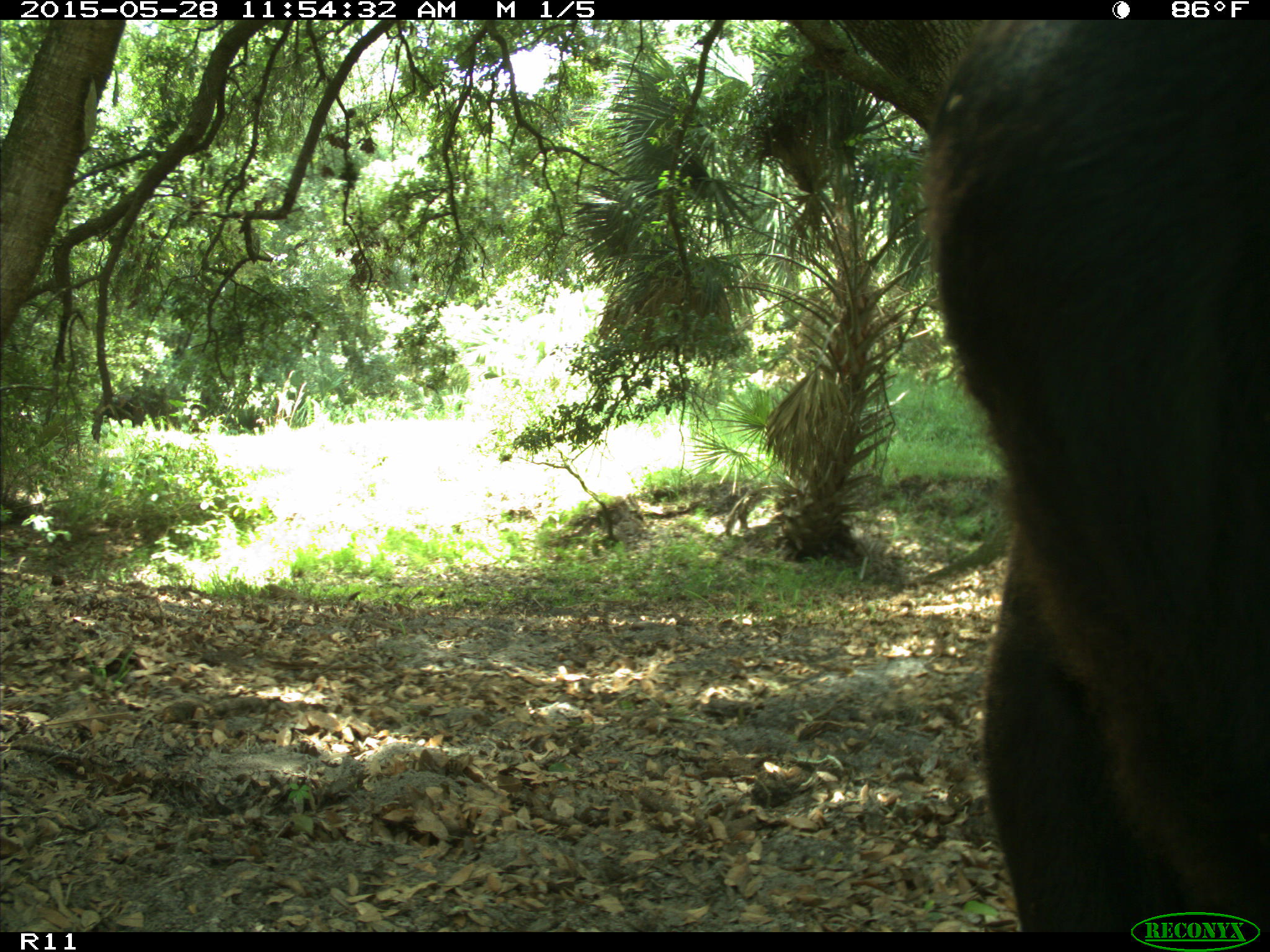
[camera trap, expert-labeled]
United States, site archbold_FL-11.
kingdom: Animalia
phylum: Chordata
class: Mammalia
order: Artiodactyla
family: Bovidae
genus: Bos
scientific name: Bos taurus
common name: domestic cow